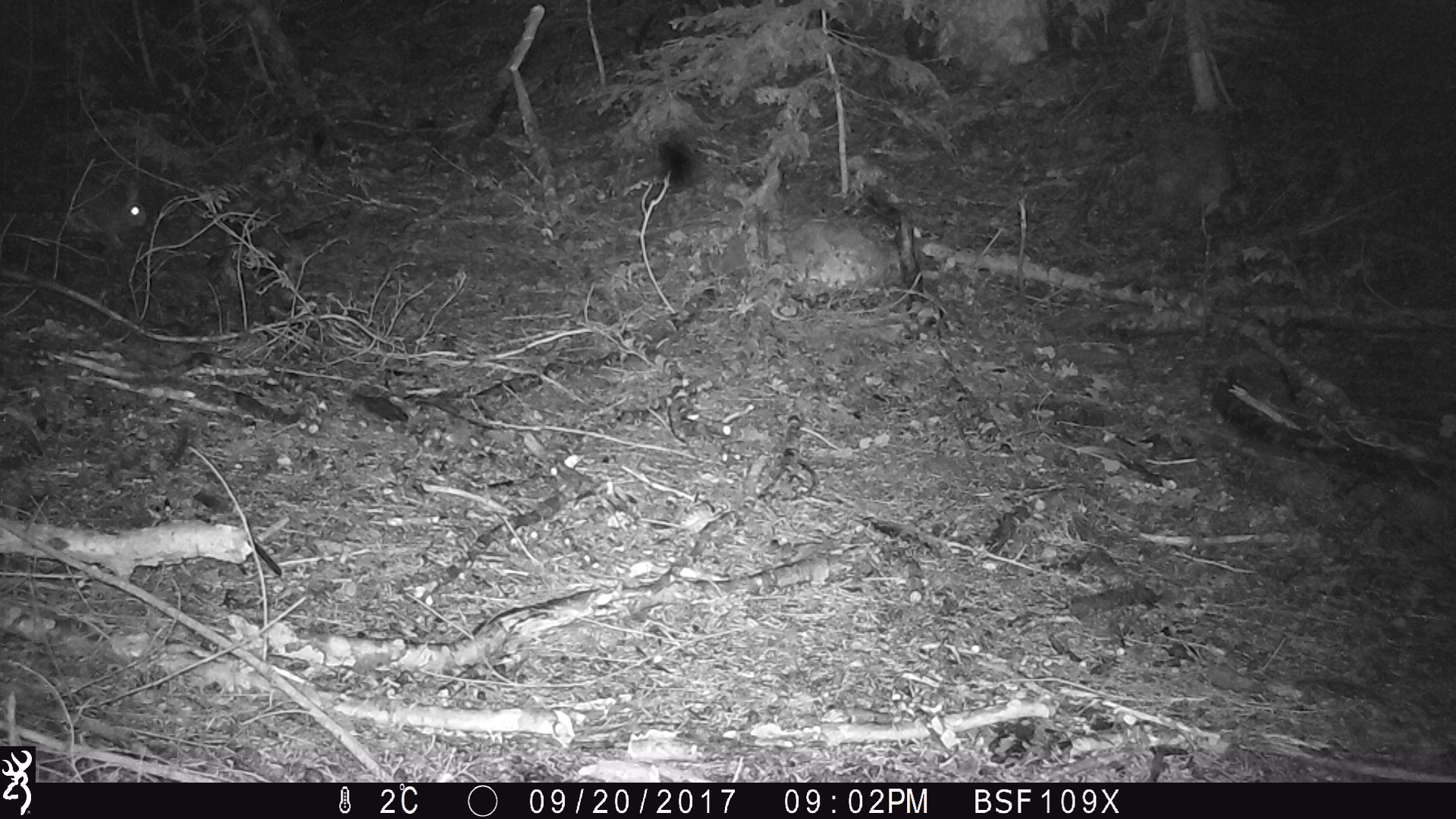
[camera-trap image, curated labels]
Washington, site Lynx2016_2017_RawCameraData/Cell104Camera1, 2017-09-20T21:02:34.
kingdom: Animalia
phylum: Chordata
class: Mammalia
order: Lagomorpha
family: Leporidae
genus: Lepus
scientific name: Lepus americanus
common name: snowshoe hare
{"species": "Lepus americanus (snowshoe hare)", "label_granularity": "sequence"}